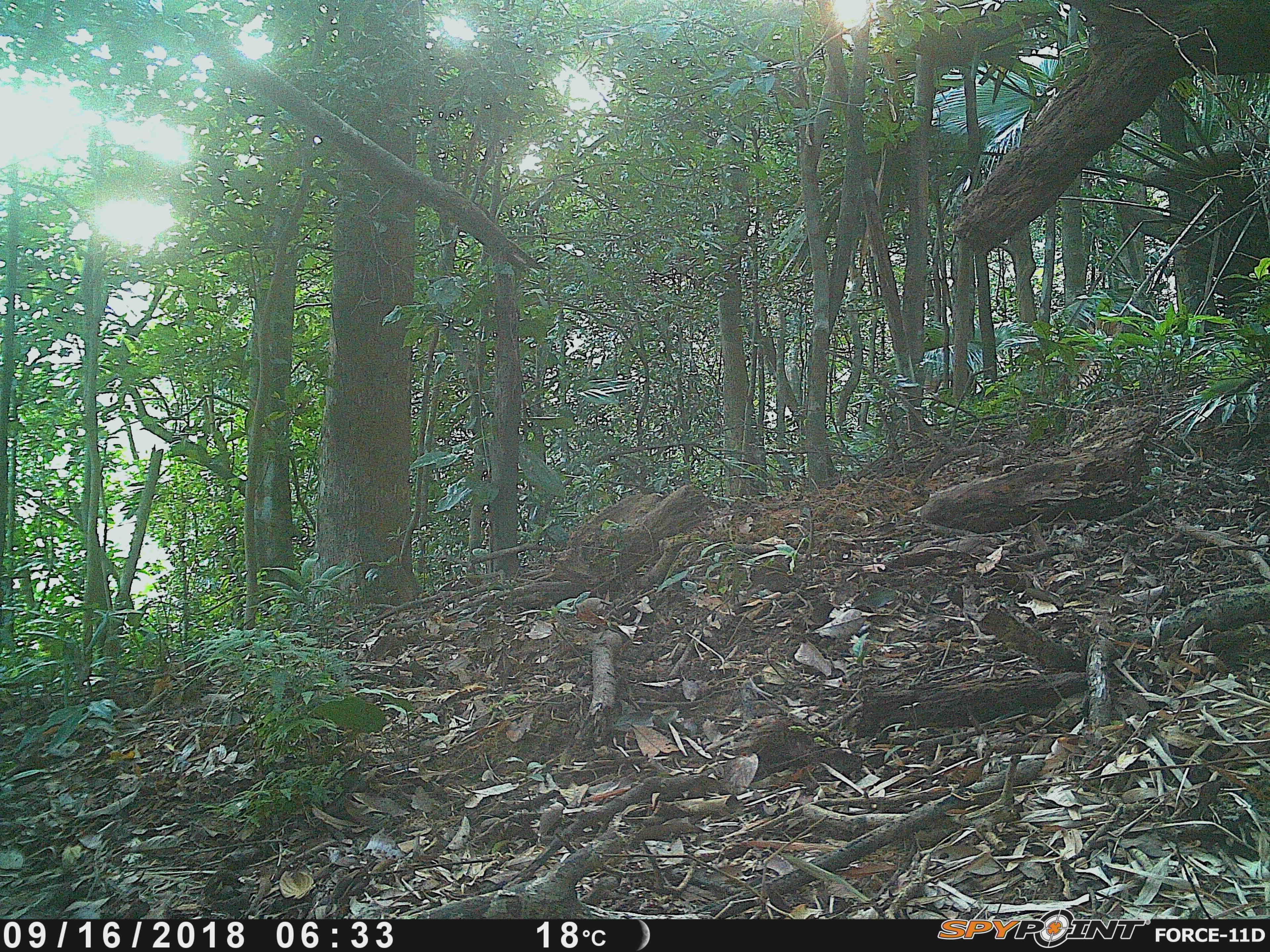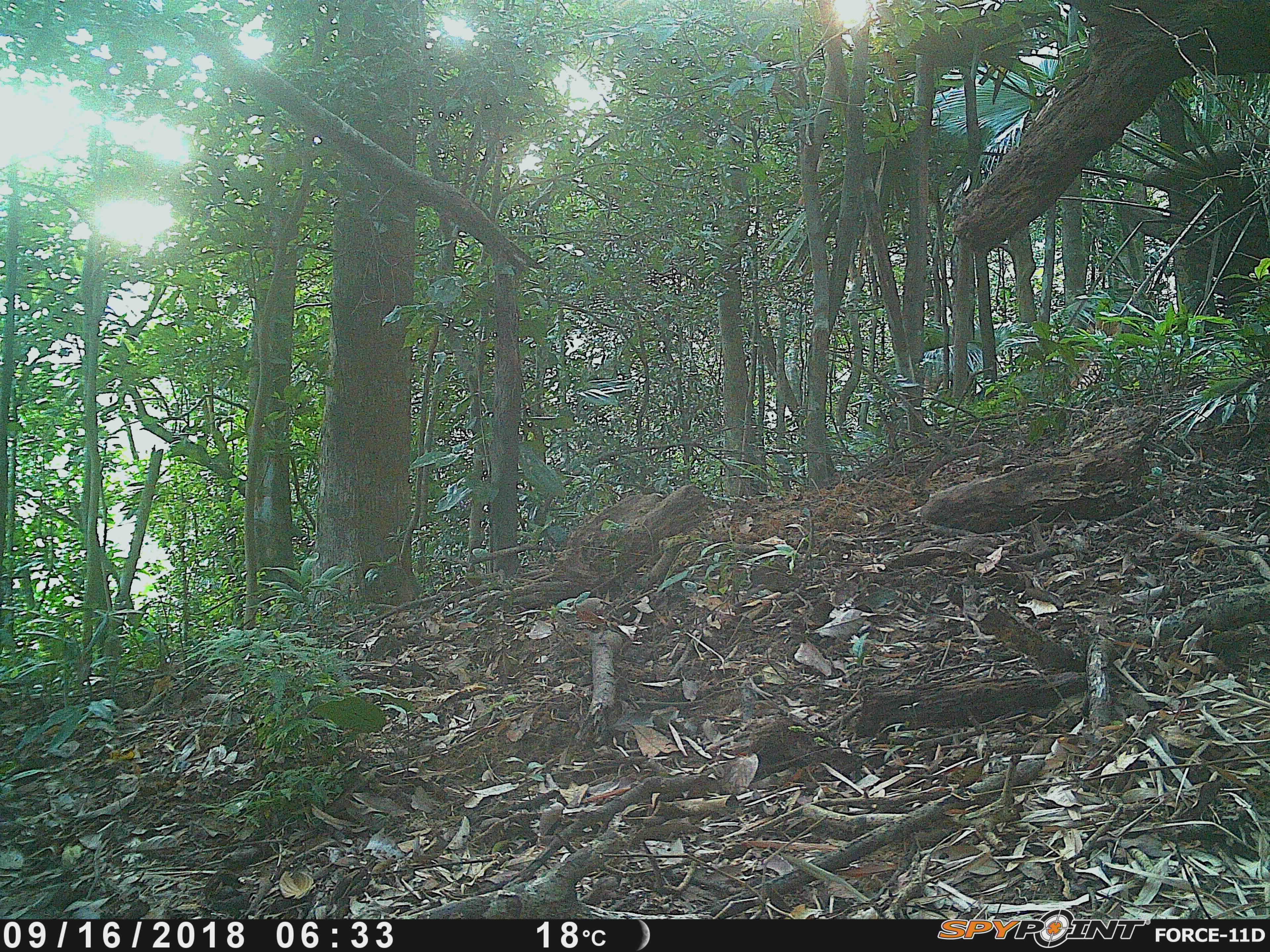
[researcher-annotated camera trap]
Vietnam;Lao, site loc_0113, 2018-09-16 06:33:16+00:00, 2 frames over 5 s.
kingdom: Animalia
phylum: Chordata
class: Mammalia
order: Artiodactyla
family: Cervidae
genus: Muntiacus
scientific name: Muntiacus vuquangensis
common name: large-antlered muntjac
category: large antlered muntjac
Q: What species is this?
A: Large antlered muntjac (large-antlered muntjac) (Muntiacus vuquangensis).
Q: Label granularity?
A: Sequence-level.